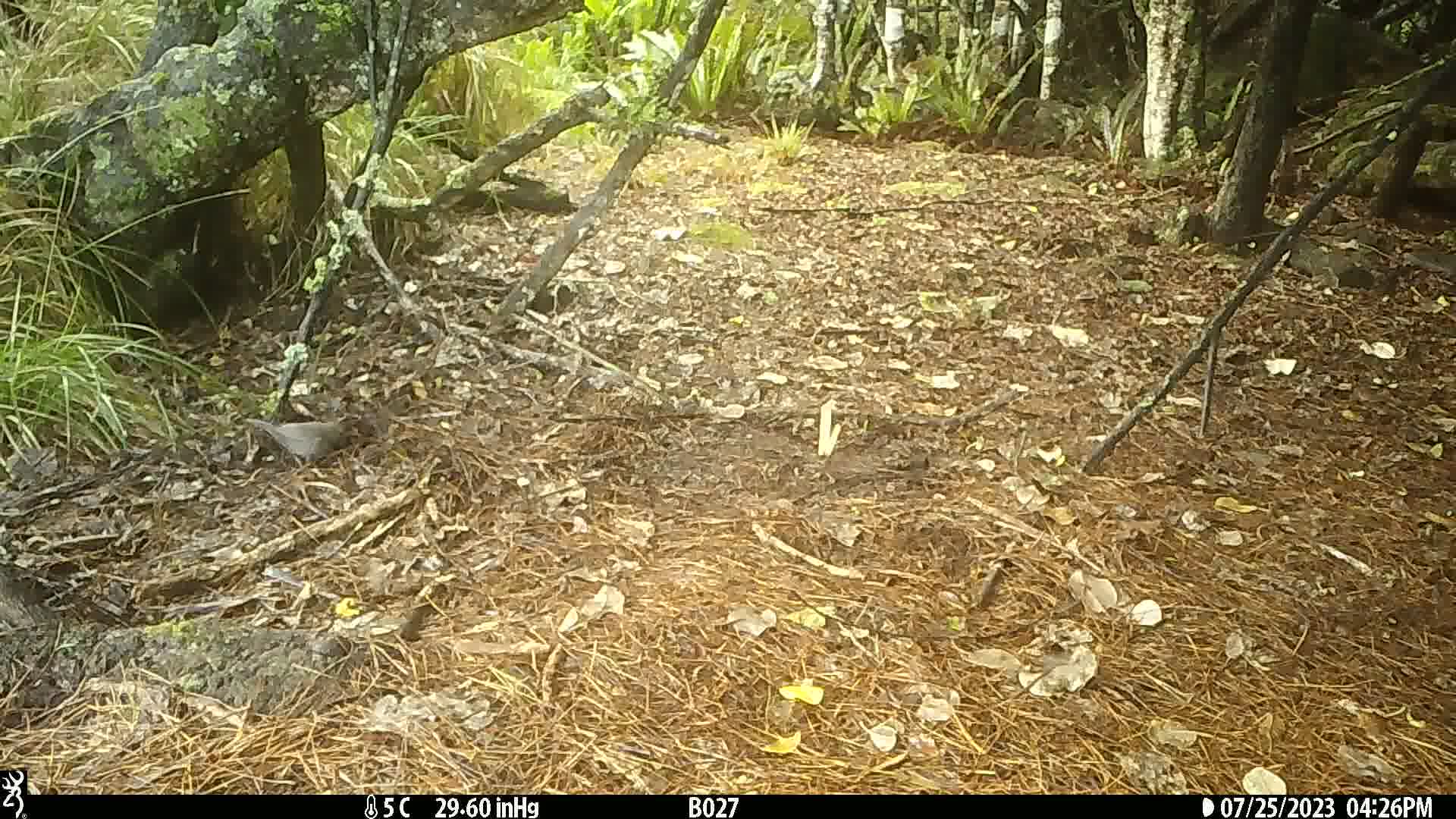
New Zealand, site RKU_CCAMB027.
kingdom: Animalia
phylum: Chordata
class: Aves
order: Passeriformes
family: Turdidae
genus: Turdus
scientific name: Turdus merula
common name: eurasian blackbird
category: blackbird